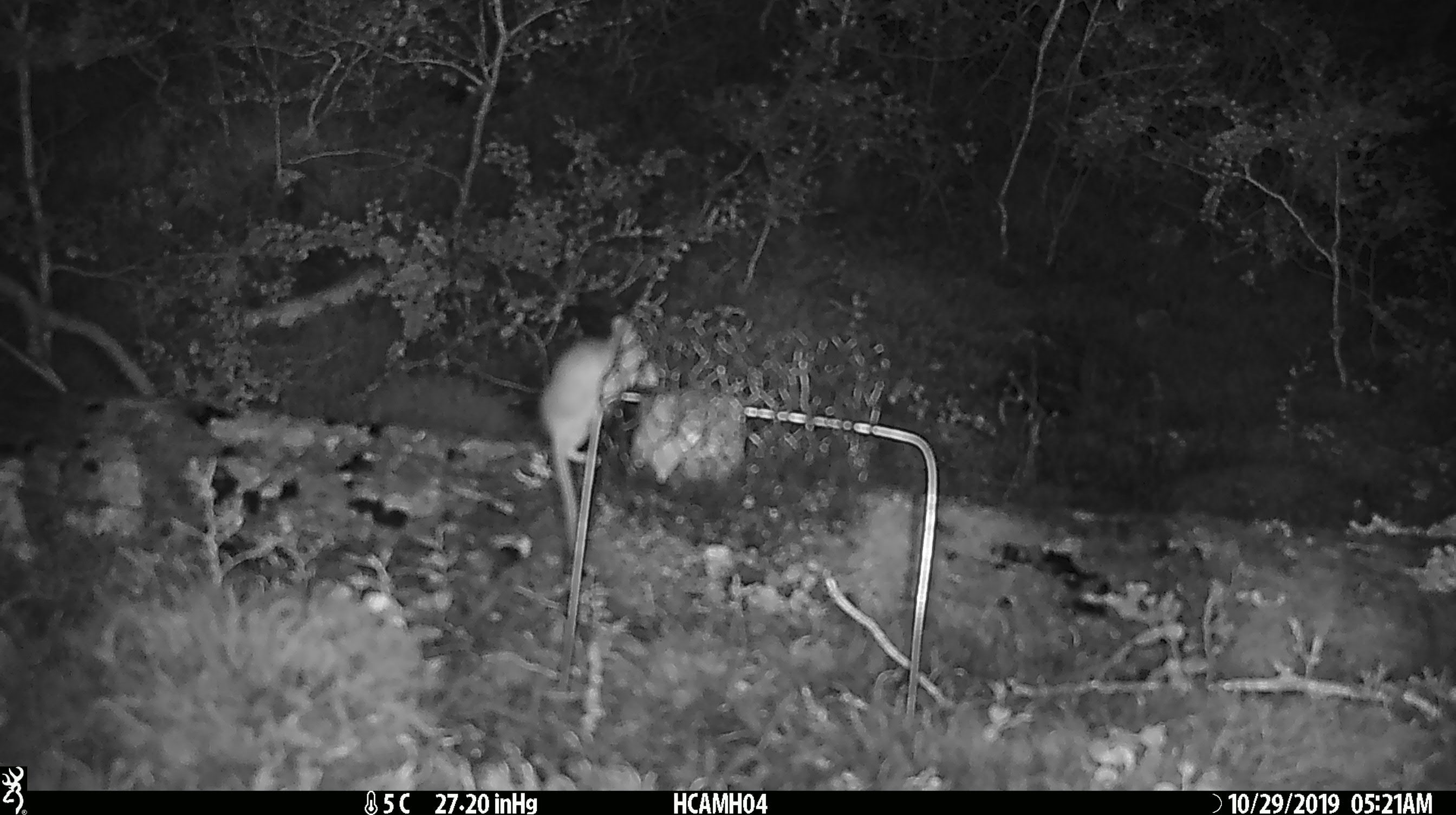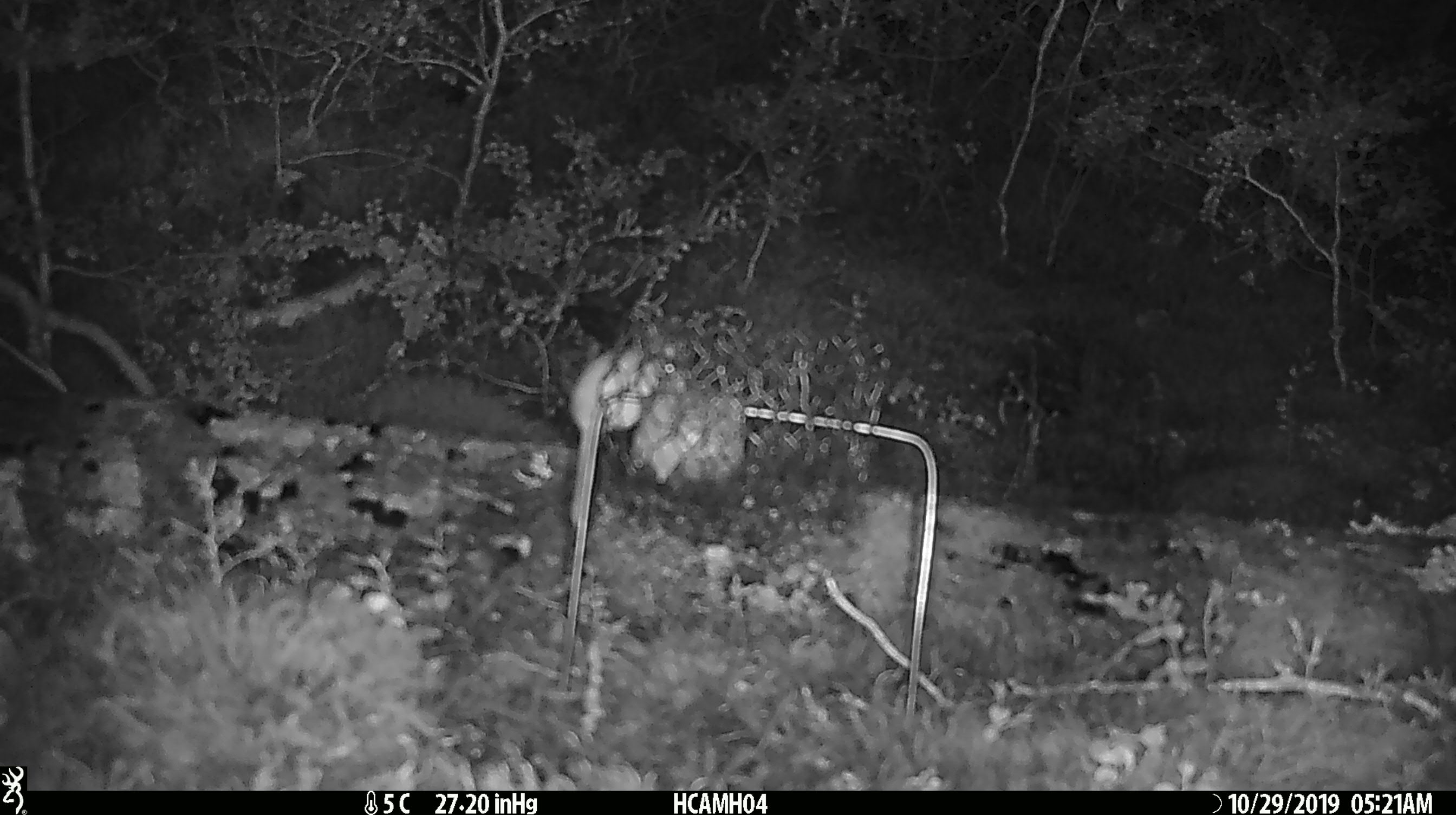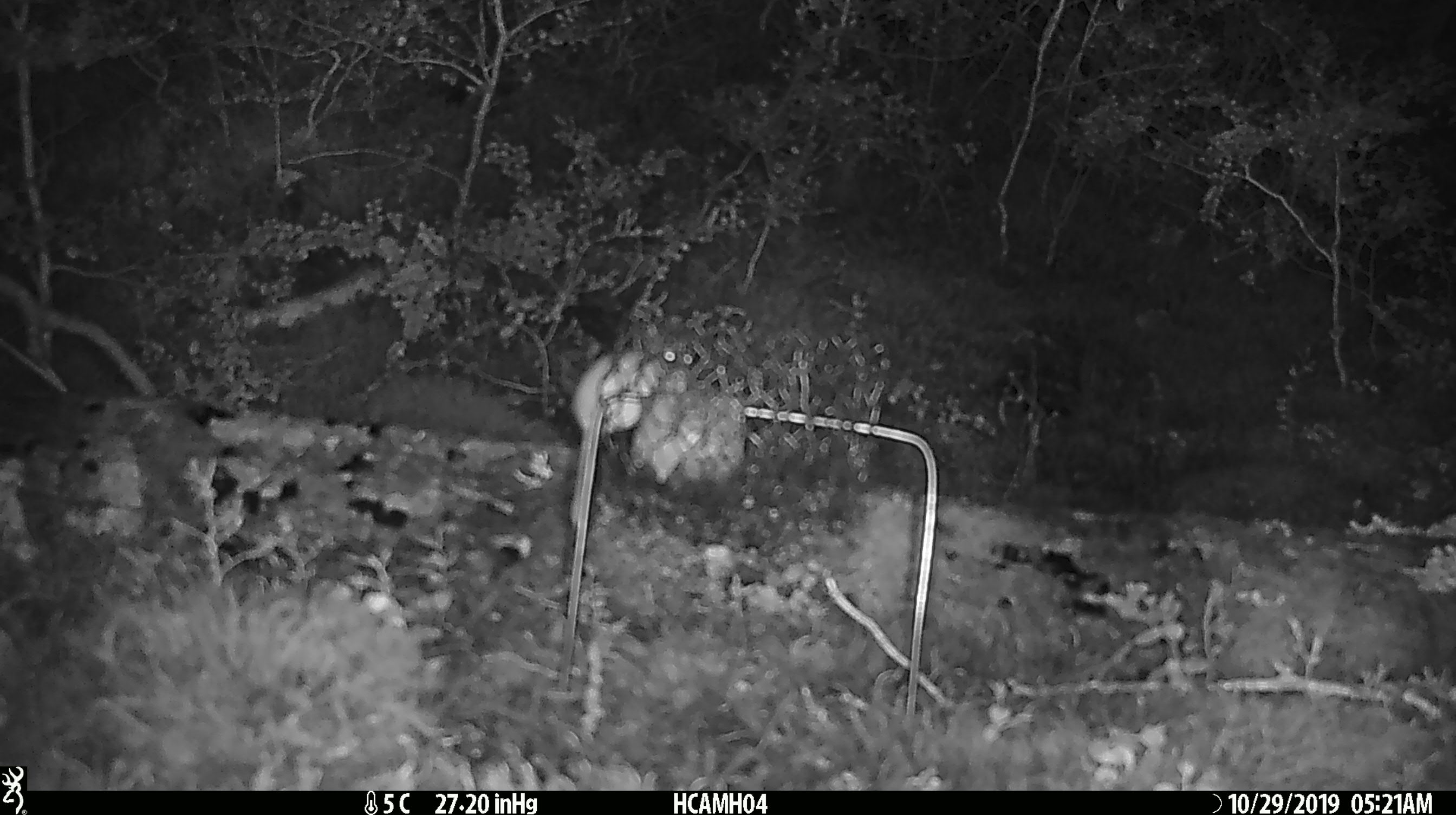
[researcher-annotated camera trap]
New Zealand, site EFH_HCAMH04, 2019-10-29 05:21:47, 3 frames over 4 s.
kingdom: Animalia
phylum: Chordata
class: Mammalia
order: Rodentia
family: Muridae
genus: Mus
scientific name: Mus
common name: mouse